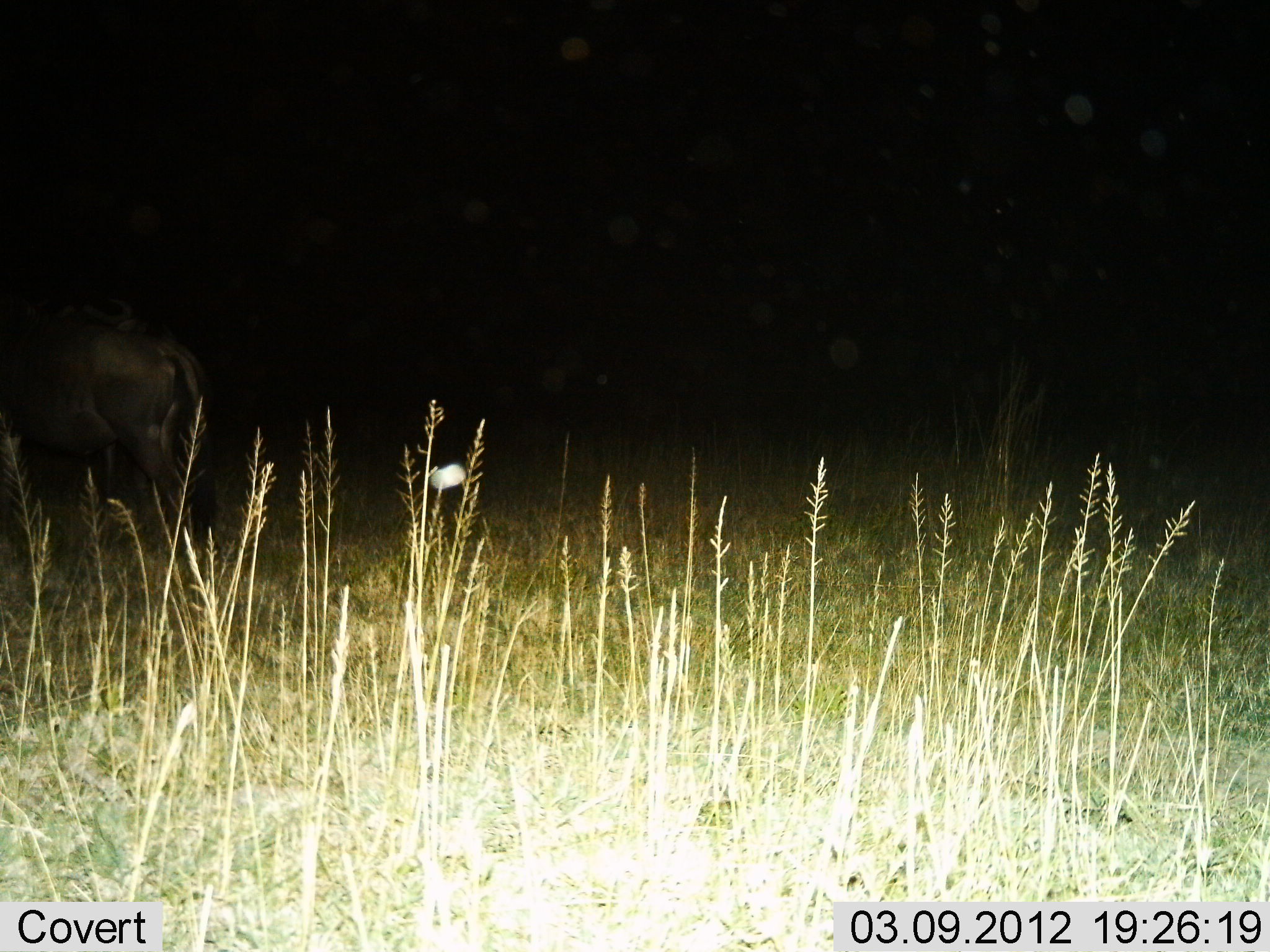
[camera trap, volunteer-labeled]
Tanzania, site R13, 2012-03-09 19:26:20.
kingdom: Animalia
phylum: Chordata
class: Mammalia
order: Artiodactyla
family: Bovidae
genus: Connochaetes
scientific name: Connochaetes taurinus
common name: blue wildebeest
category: wildebeest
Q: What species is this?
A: Wildebeest (blue wildebeest) (Connochaetes taurinus).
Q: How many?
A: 1.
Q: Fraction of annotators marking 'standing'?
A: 94%.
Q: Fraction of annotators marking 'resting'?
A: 6%.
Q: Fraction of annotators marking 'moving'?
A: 0%.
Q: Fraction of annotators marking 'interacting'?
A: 0%.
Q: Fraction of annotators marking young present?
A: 0%.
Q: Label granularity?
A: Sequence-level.